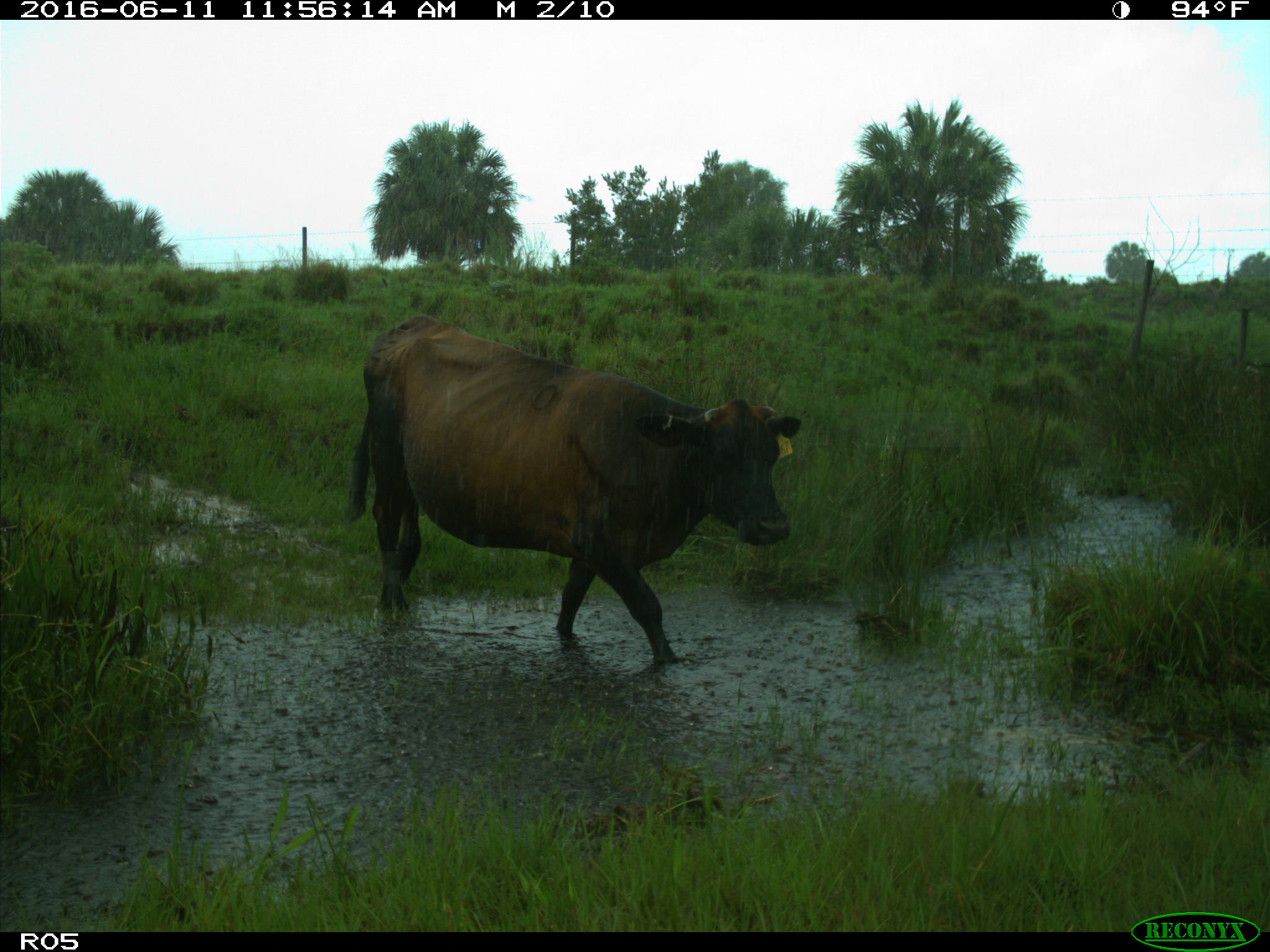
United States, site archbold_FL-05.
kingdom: Animalia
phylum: Chordata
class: Mammalia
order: Artiodactyla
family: Bovidae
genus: Bos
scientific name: Bos taurus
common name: domestic cow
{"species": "Bos taurus (domestic cow)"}